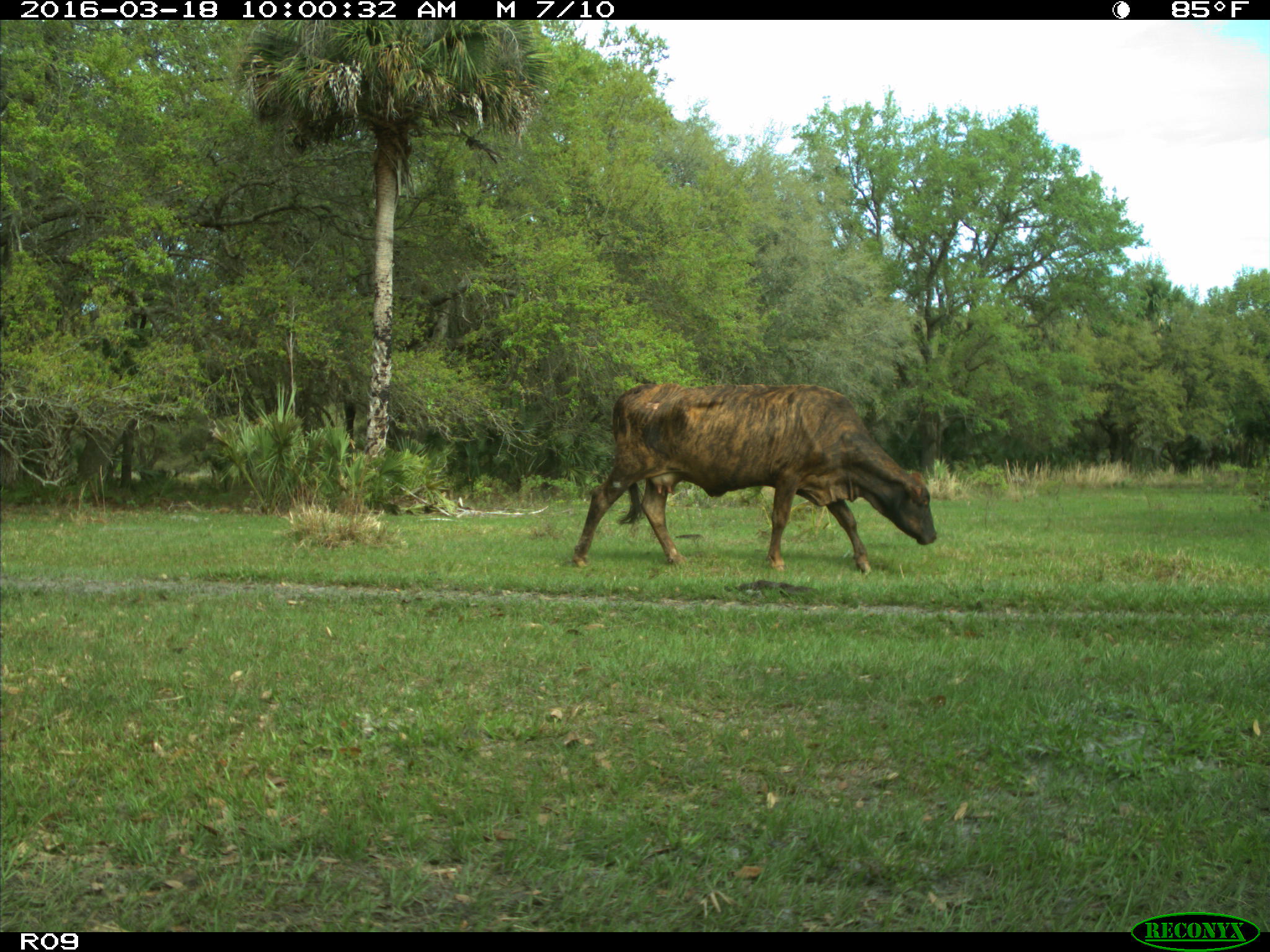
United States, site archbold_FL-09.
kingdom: Animalia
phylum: Chordata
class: Mammalia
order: Artiodactyla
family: Bovidae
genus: Bos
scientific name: Bos taurus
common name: domestic cow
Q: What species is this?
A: Bos taurus (domestic cow).